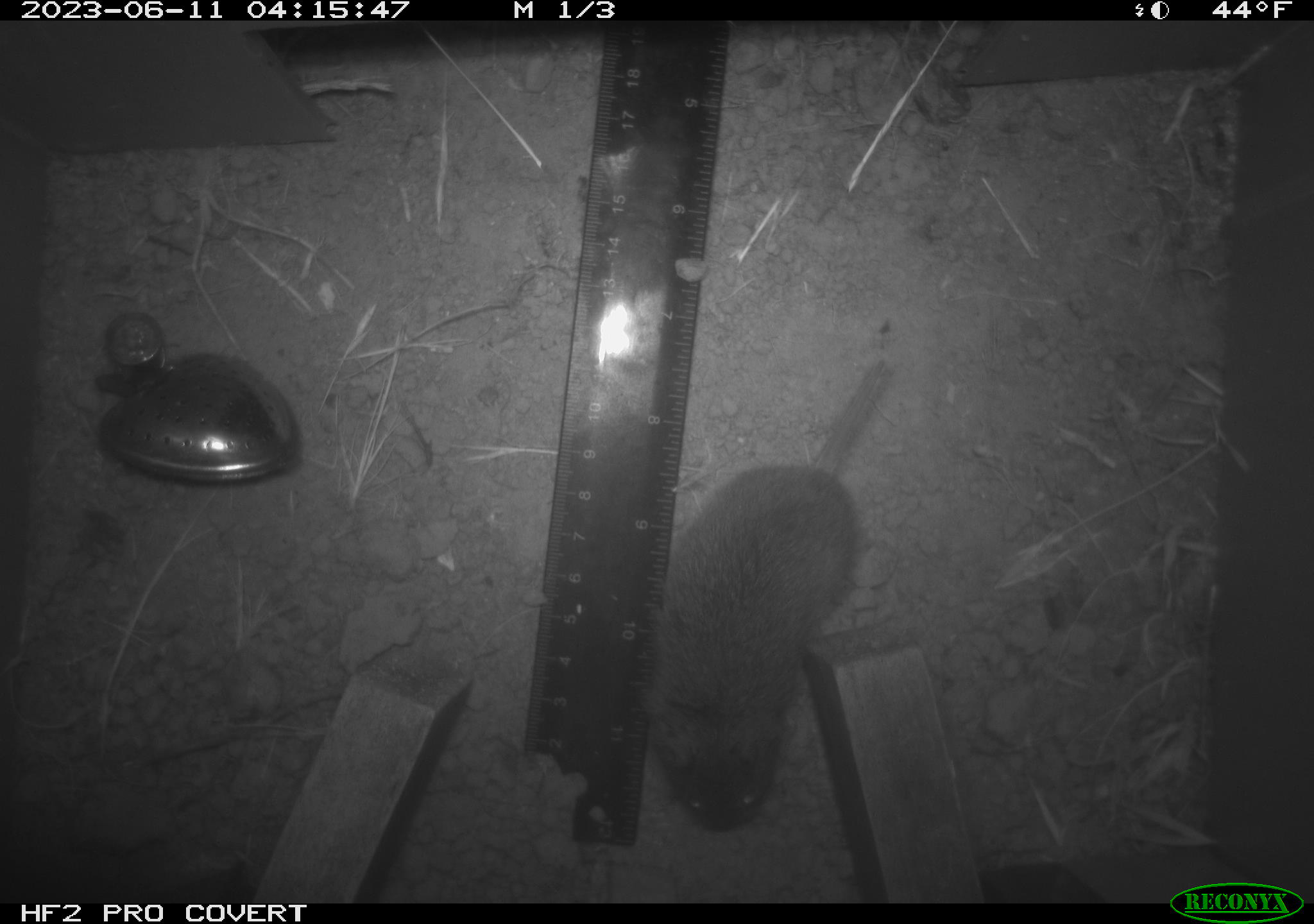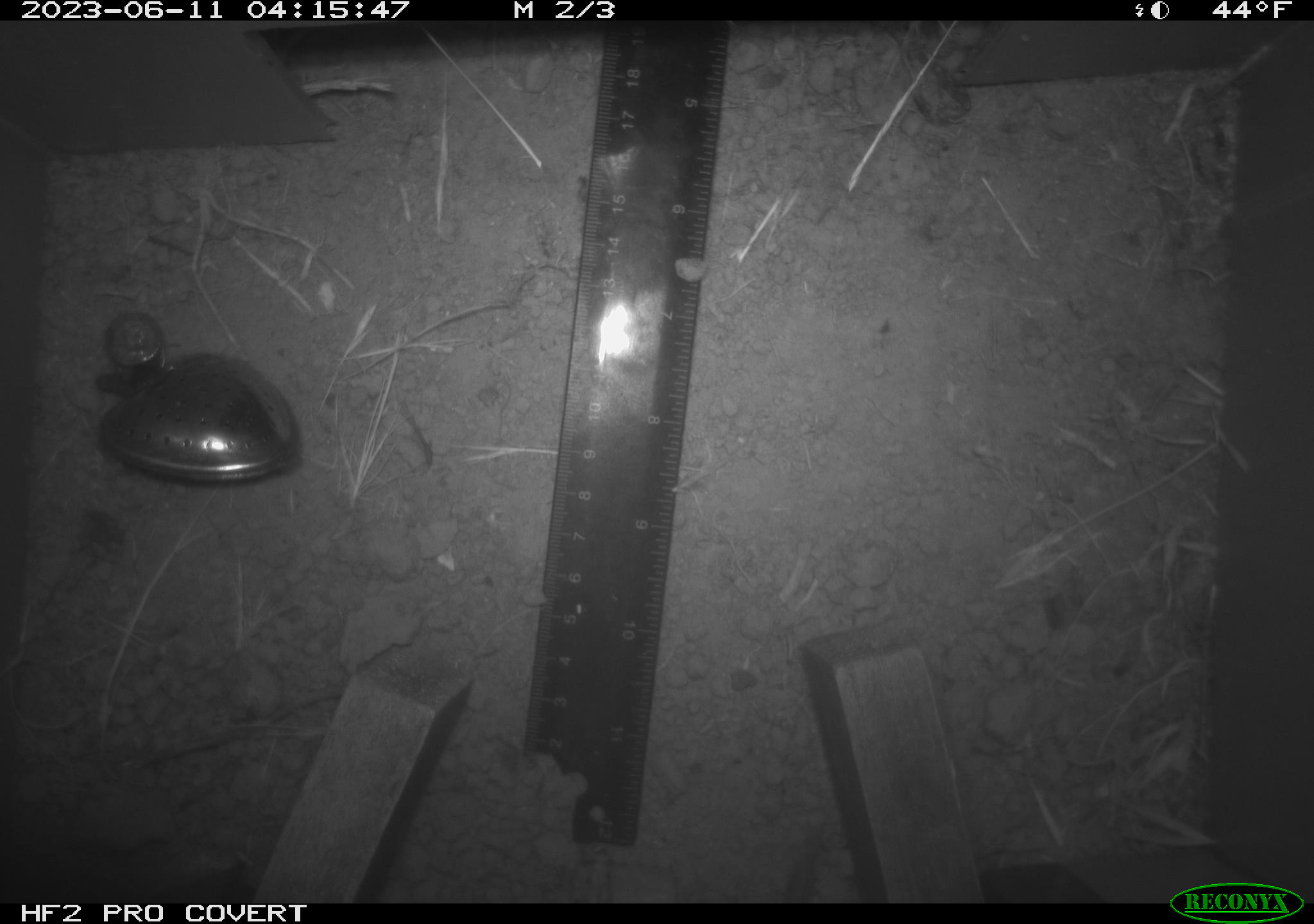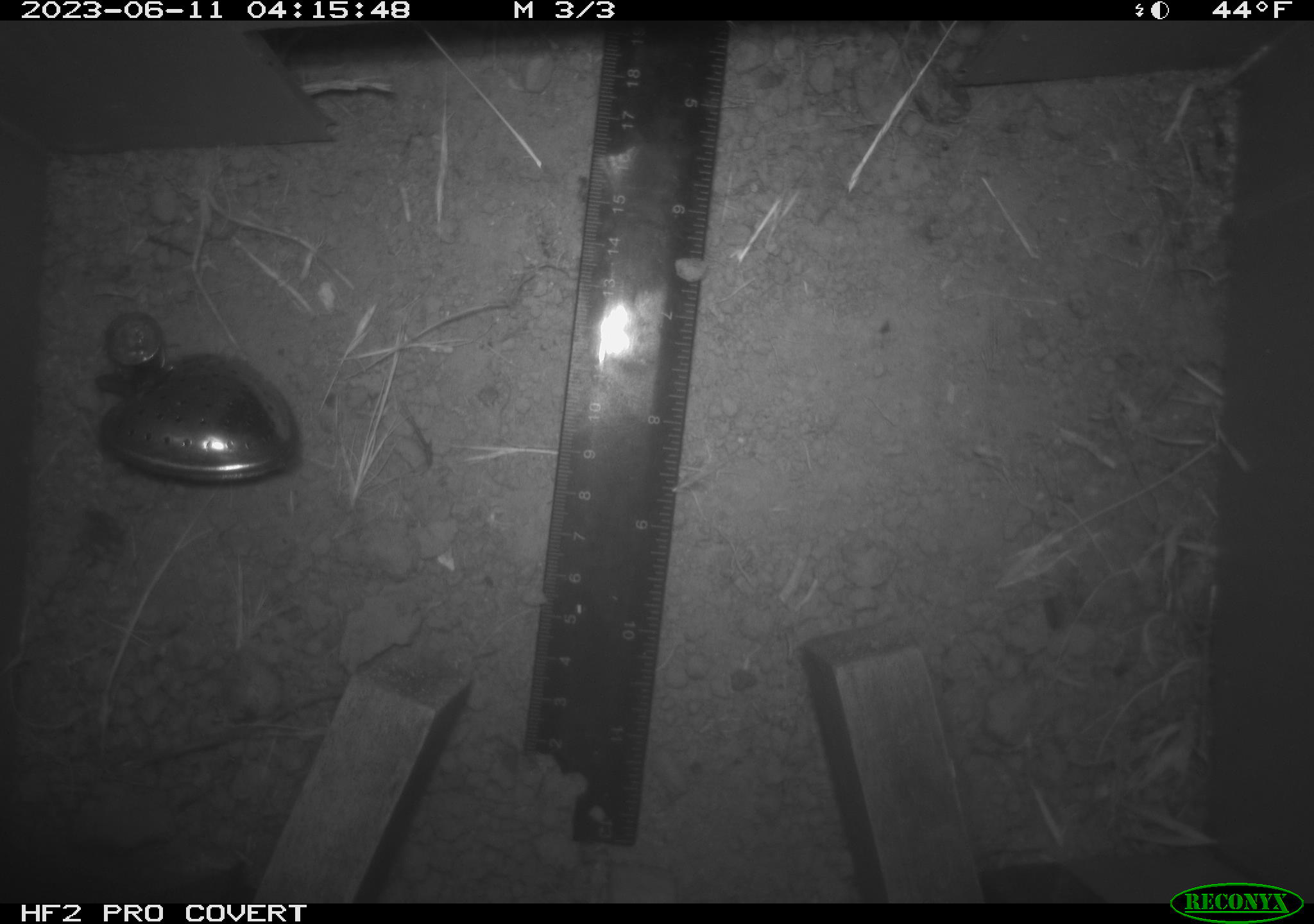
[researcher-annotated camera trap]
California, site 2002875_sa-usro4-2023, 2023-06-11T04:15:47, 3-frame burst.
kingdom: Animalia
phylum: Chordata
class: Mammalia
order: Rodentia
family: Cricetidae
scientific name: Arvicolinae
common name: voles, lemmings, and muskrats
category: arvicolinae subfamily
Arvicolinae subfamily (voles, lemmings, and muskrats) (Arvicolinae).